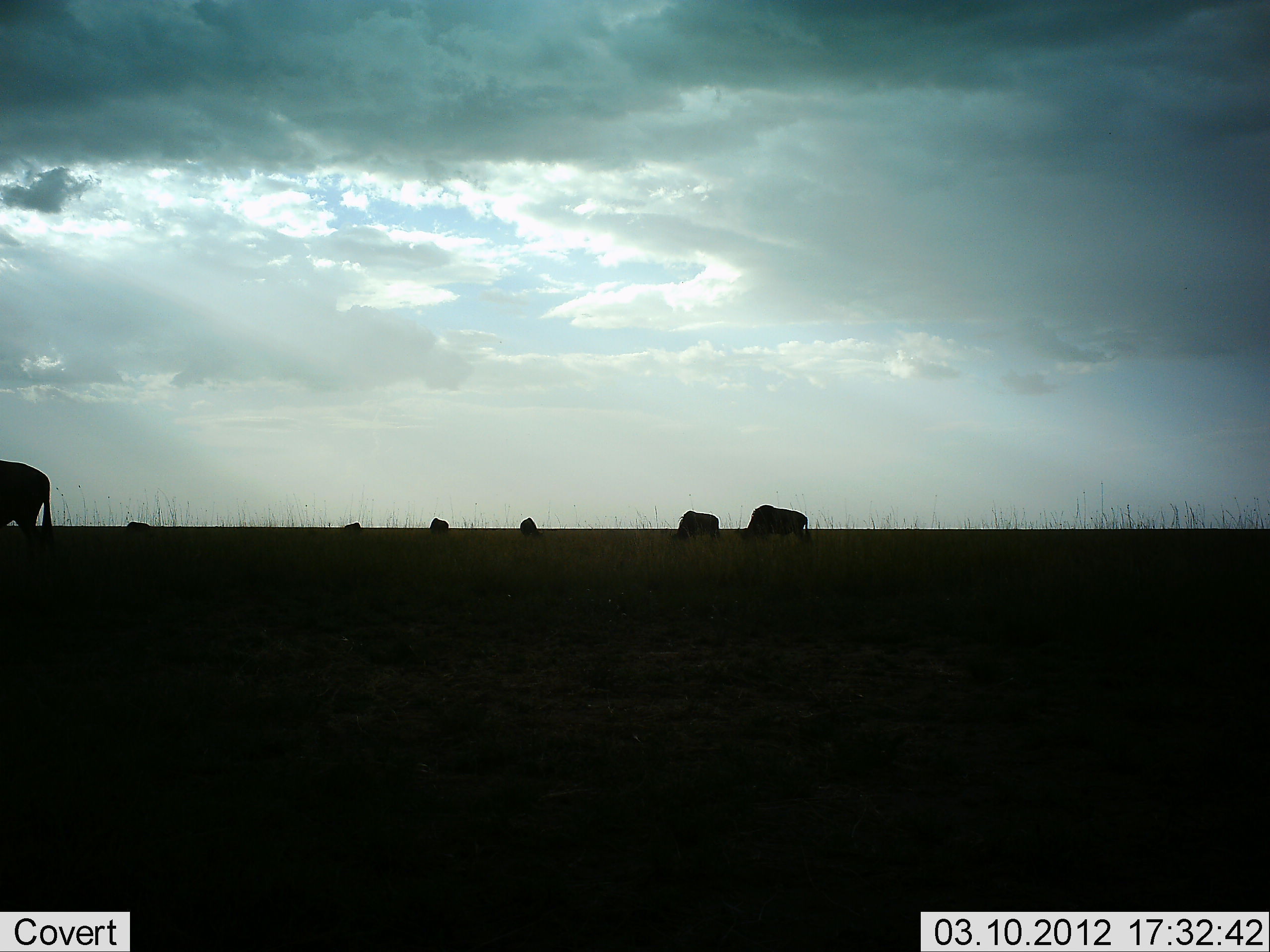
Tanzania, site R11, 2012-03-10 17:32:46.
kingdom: Animalia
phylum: Chordata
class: Mammalia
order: Artiodactyla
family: Bovidae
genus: Connochaetes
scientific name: Connochaetes taurinus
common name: blue wildebeest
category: wildebeest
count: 7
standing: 11%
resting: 0%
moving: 11%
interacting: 0%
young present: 0%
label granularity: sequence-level